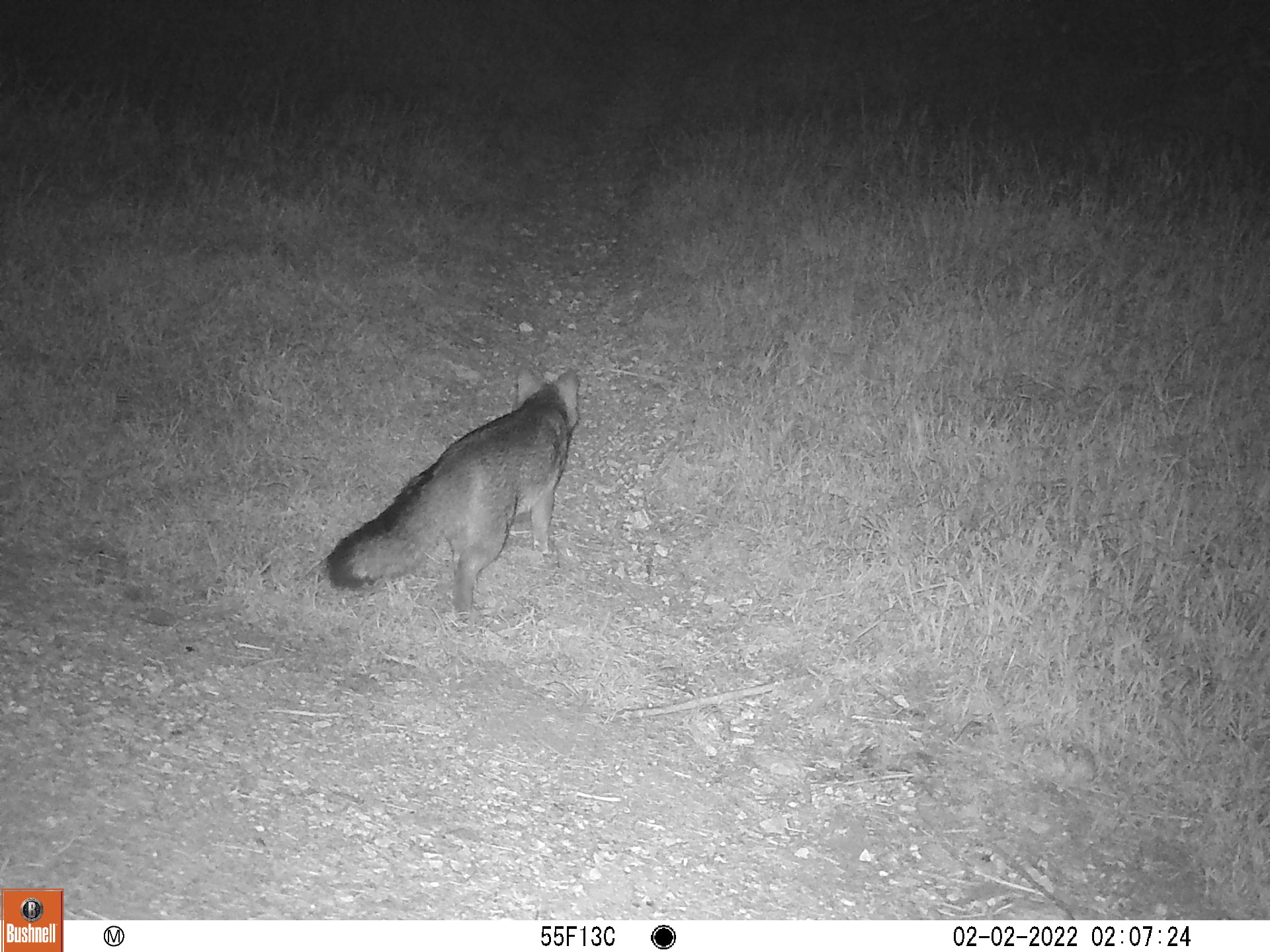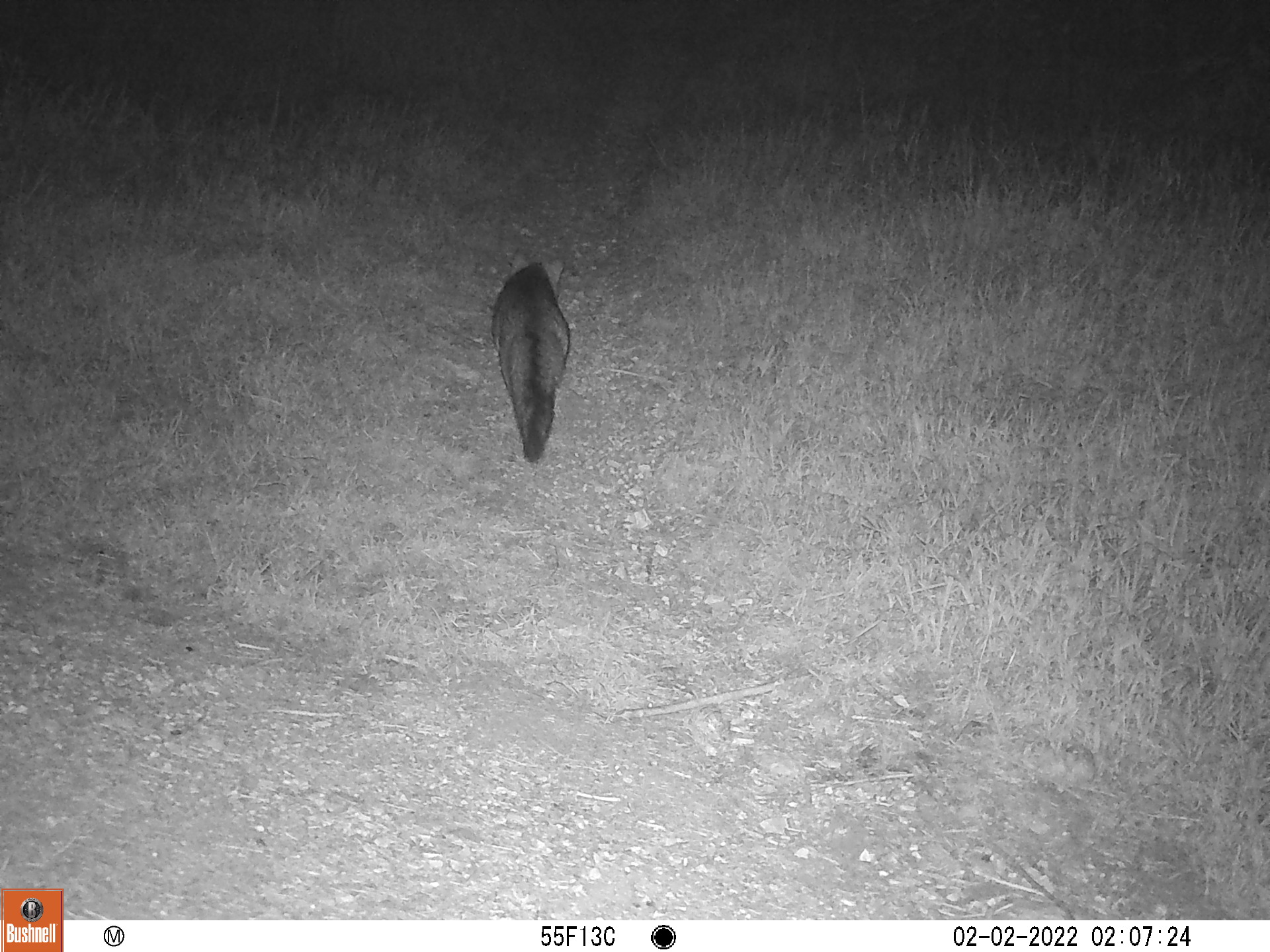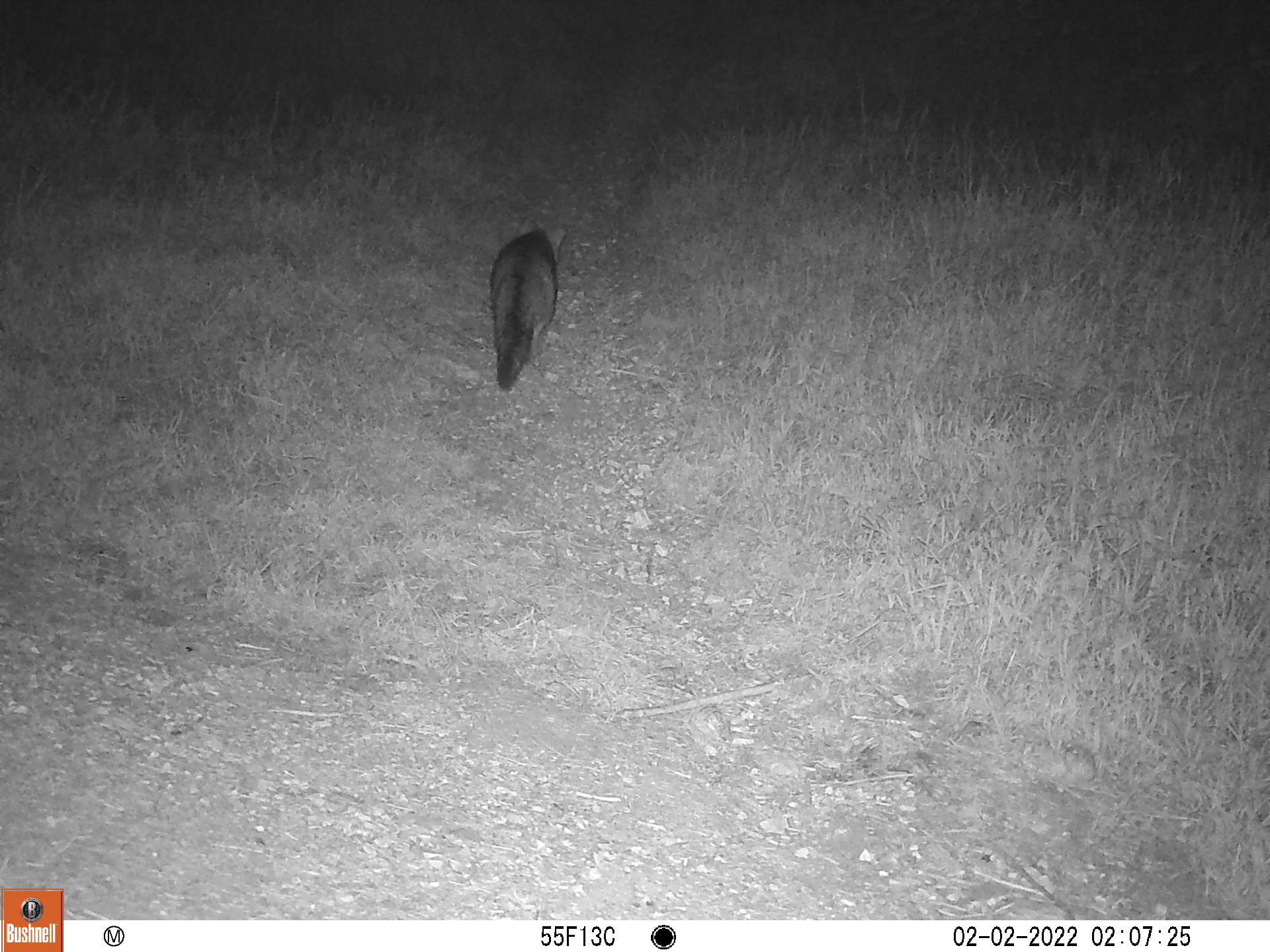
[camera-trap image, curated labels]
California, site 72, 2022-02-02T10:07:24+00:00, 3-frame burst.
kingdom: Animalia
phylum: Chordata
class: Mammalia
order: Carnivora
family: Canidae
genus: Urocyon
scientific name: Urocyon cinereoargenteus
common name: gray fox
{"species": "gray fox (Urocyon cinereoargenteus)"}